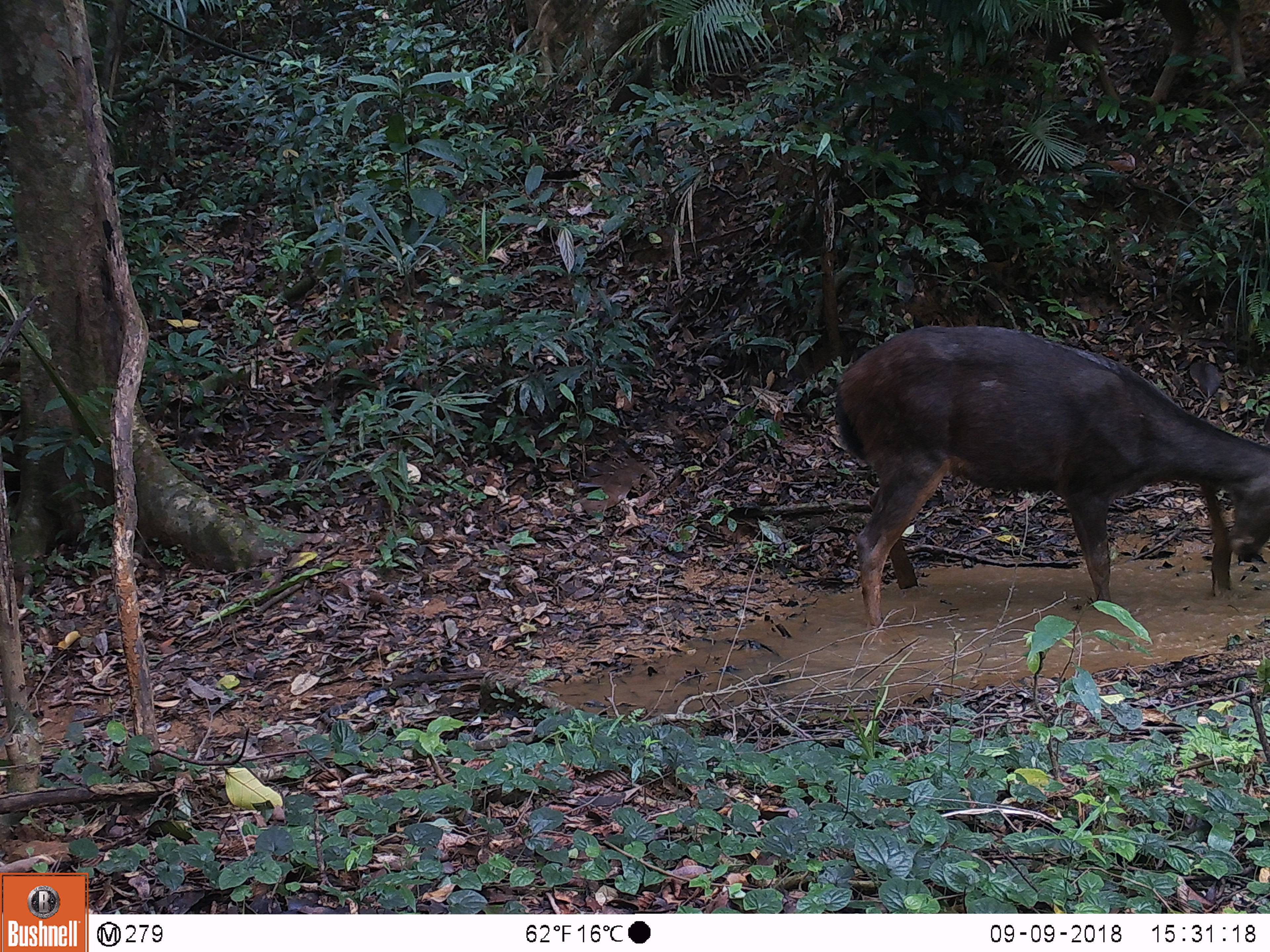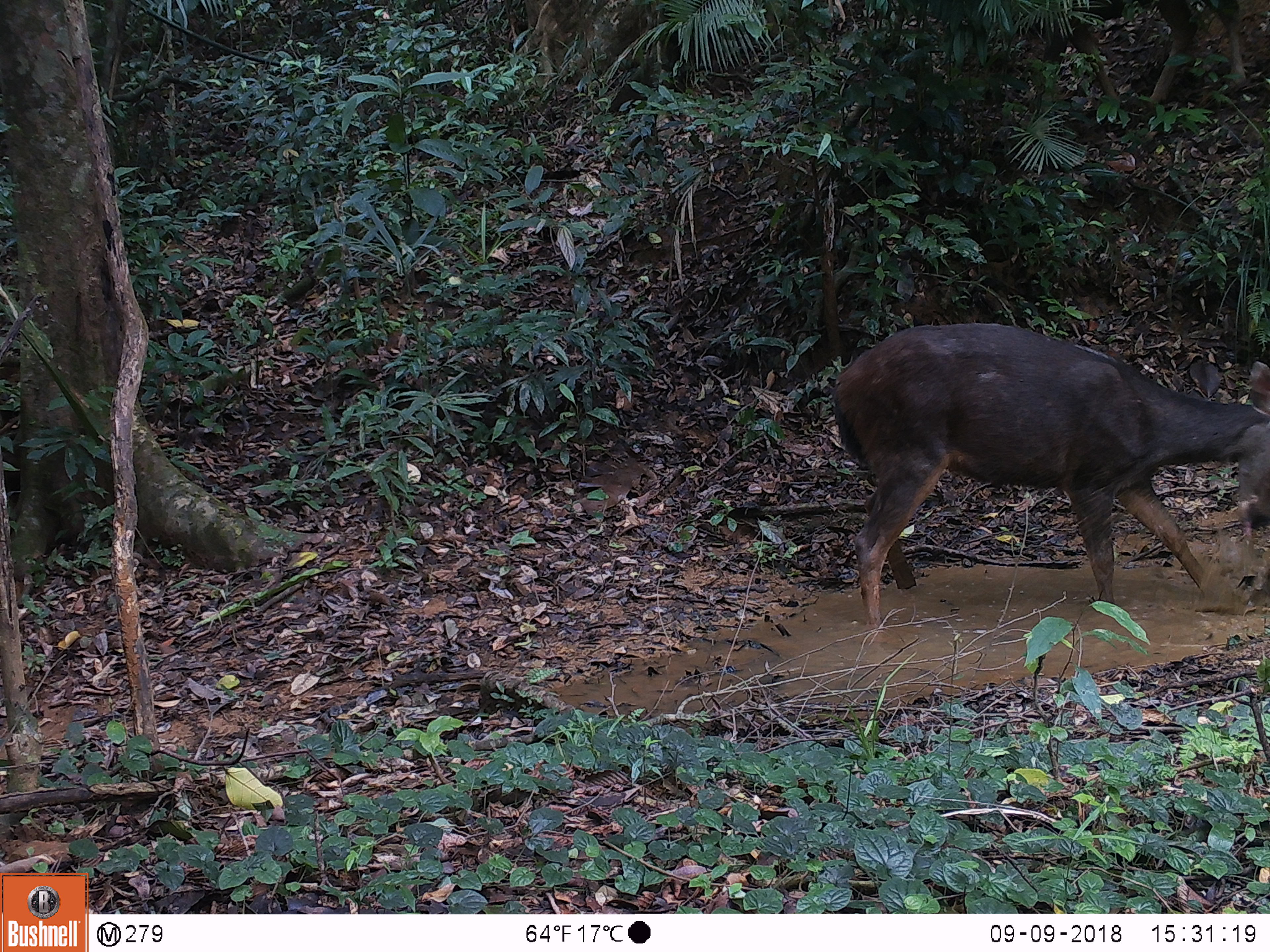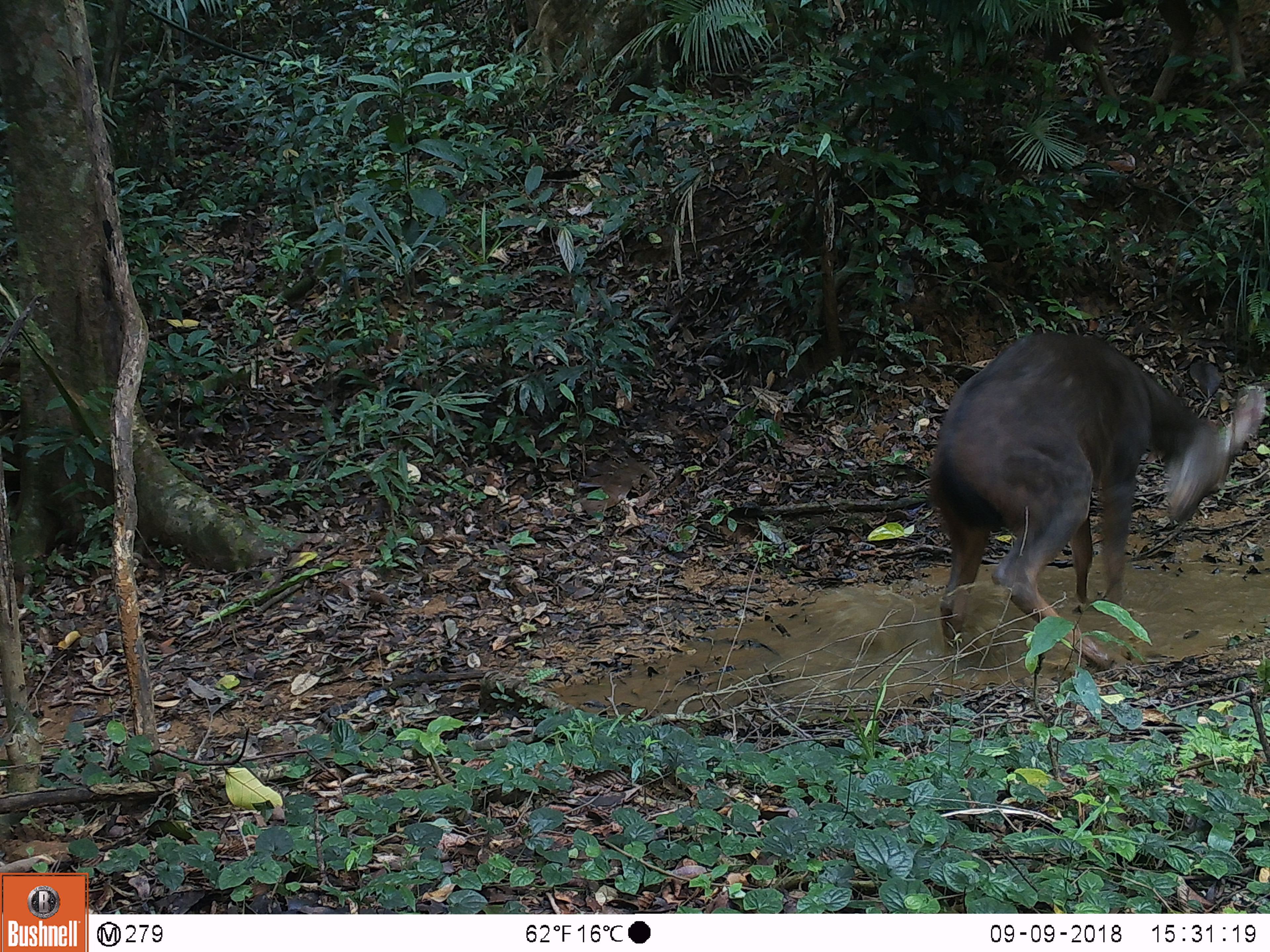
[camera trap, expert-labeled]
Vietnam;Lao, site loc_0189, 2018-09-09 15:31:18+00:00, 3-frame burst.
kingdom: Animalia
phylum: Chordata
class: Mammalia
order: Artiodactyla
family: Cervidae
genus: Rusa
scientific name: Rusa unicolor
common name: sambar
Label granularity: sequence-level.